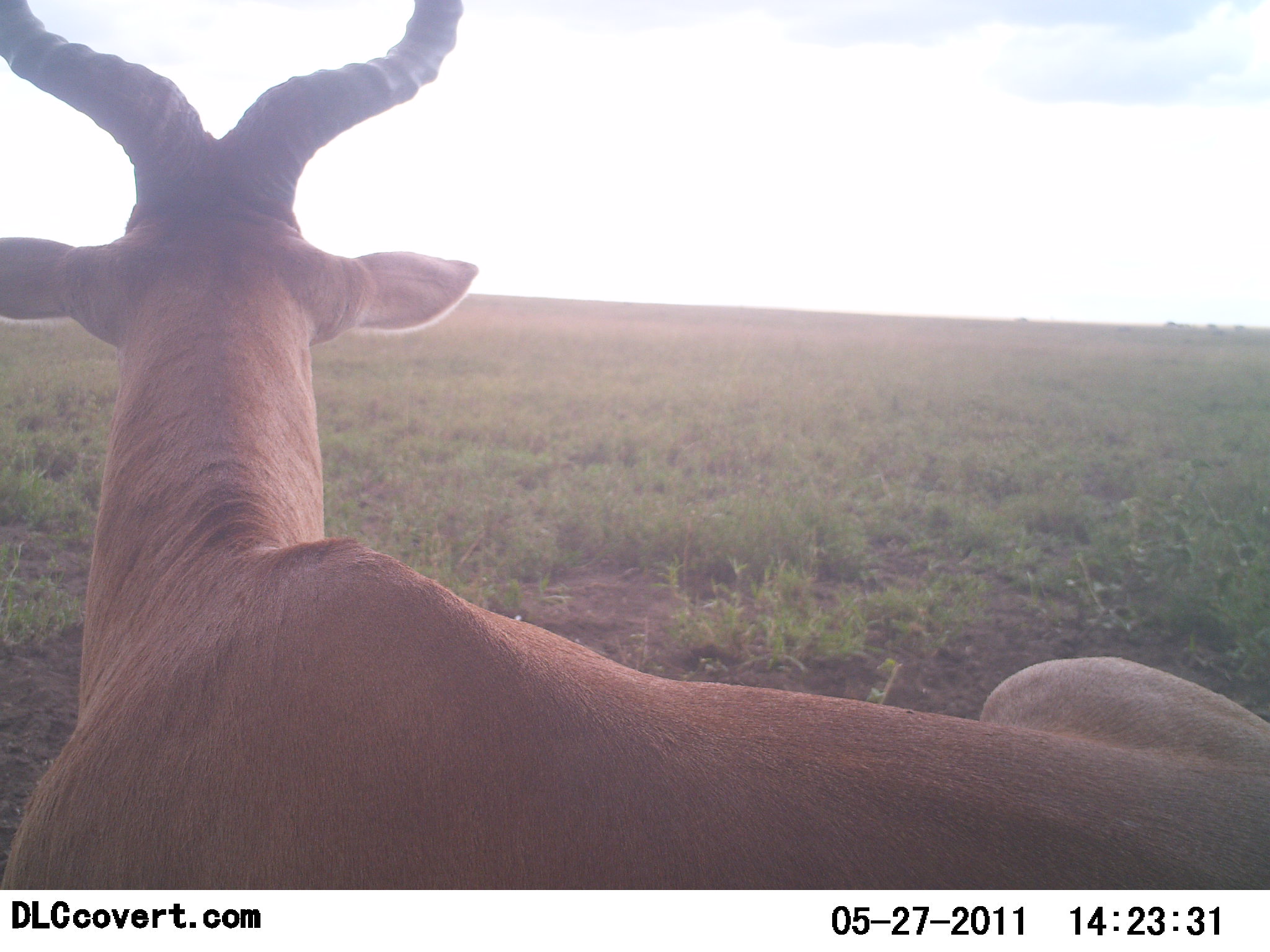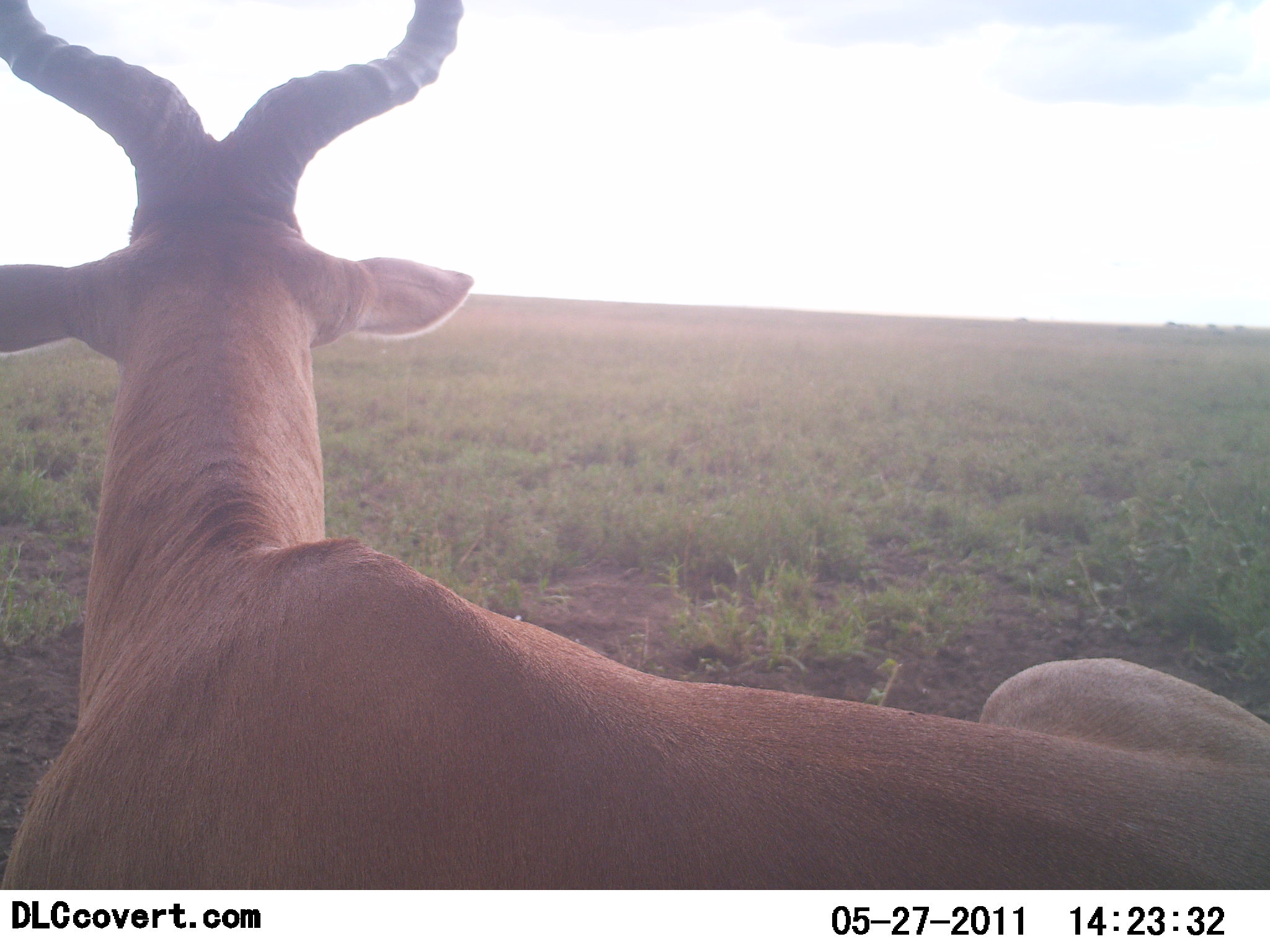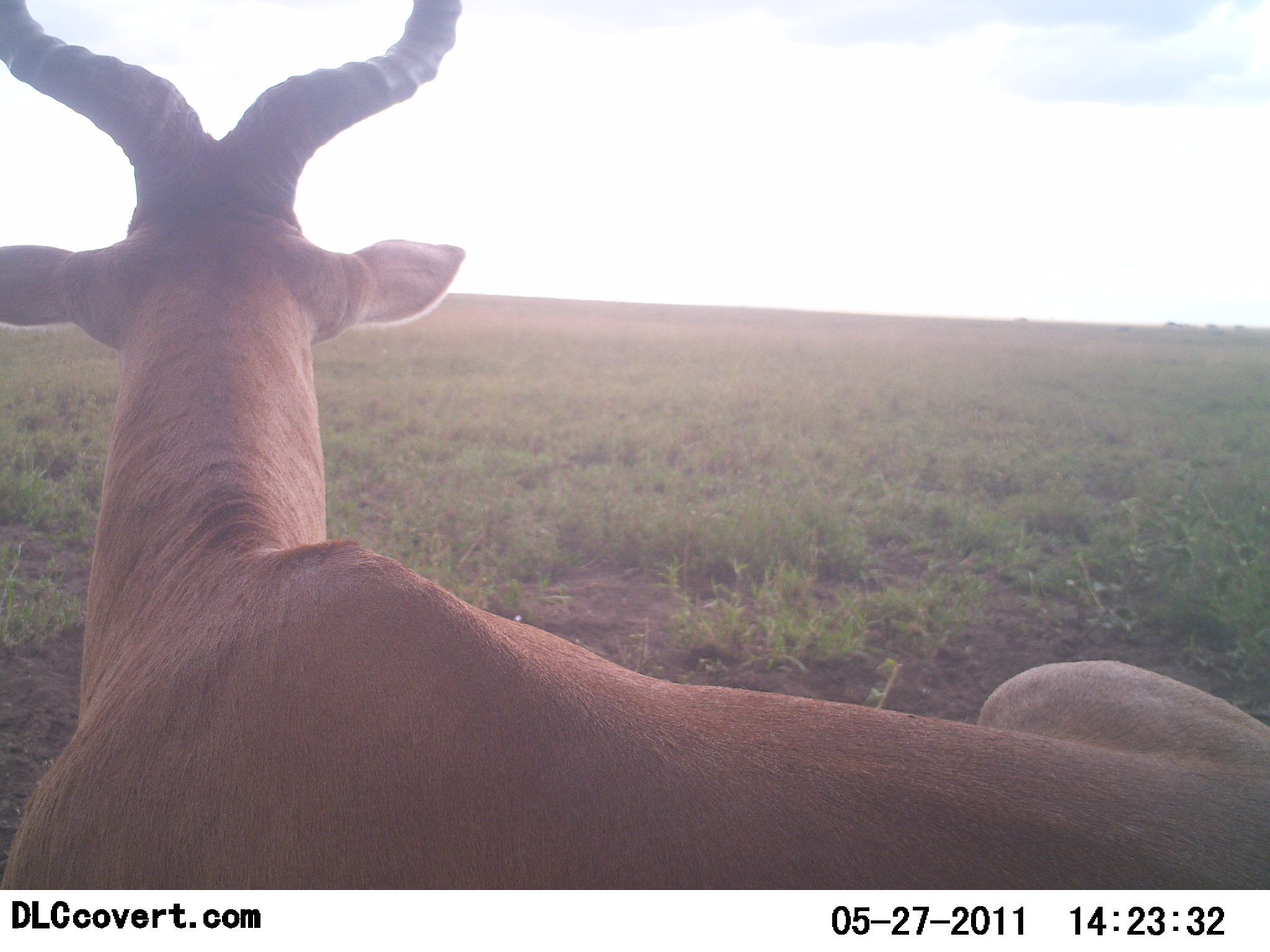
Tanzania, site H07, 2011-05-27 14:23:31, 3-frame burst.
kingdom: Animalia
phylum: Chordata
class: Mammalia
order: Artiodactyla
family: Bovidae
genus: Alcelaphus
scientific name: Alcelaphus buselaphus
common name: hartebeest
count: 1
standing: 0%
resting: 100%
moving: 0%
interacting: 0%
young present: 0%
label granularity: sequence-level